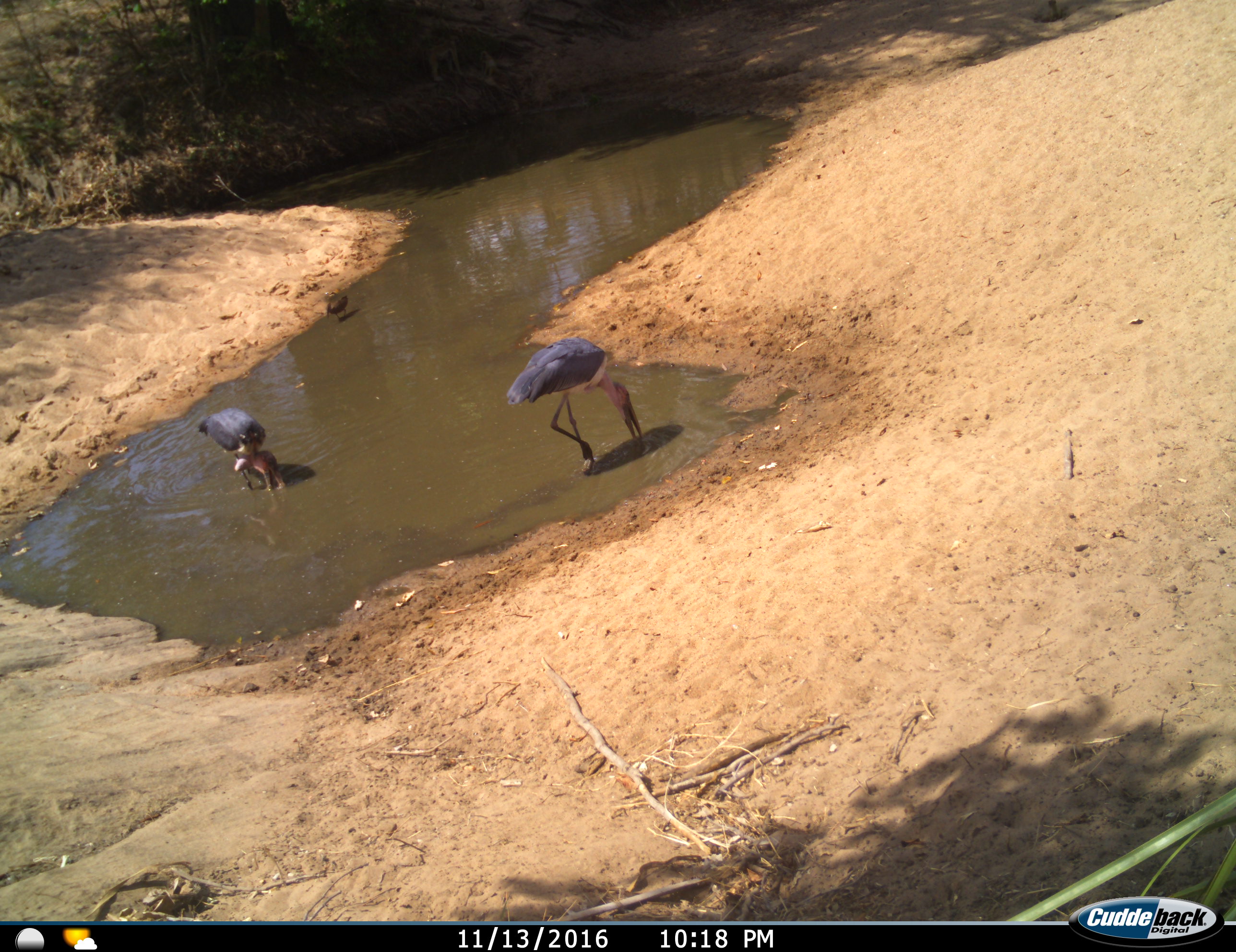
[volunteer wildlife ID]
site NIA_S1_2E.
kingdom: Animalia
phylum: Chordata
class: Aves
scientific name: Aves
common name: bird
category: birdother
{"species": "birdother (bird) (Aves)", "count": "3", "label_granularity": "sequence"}